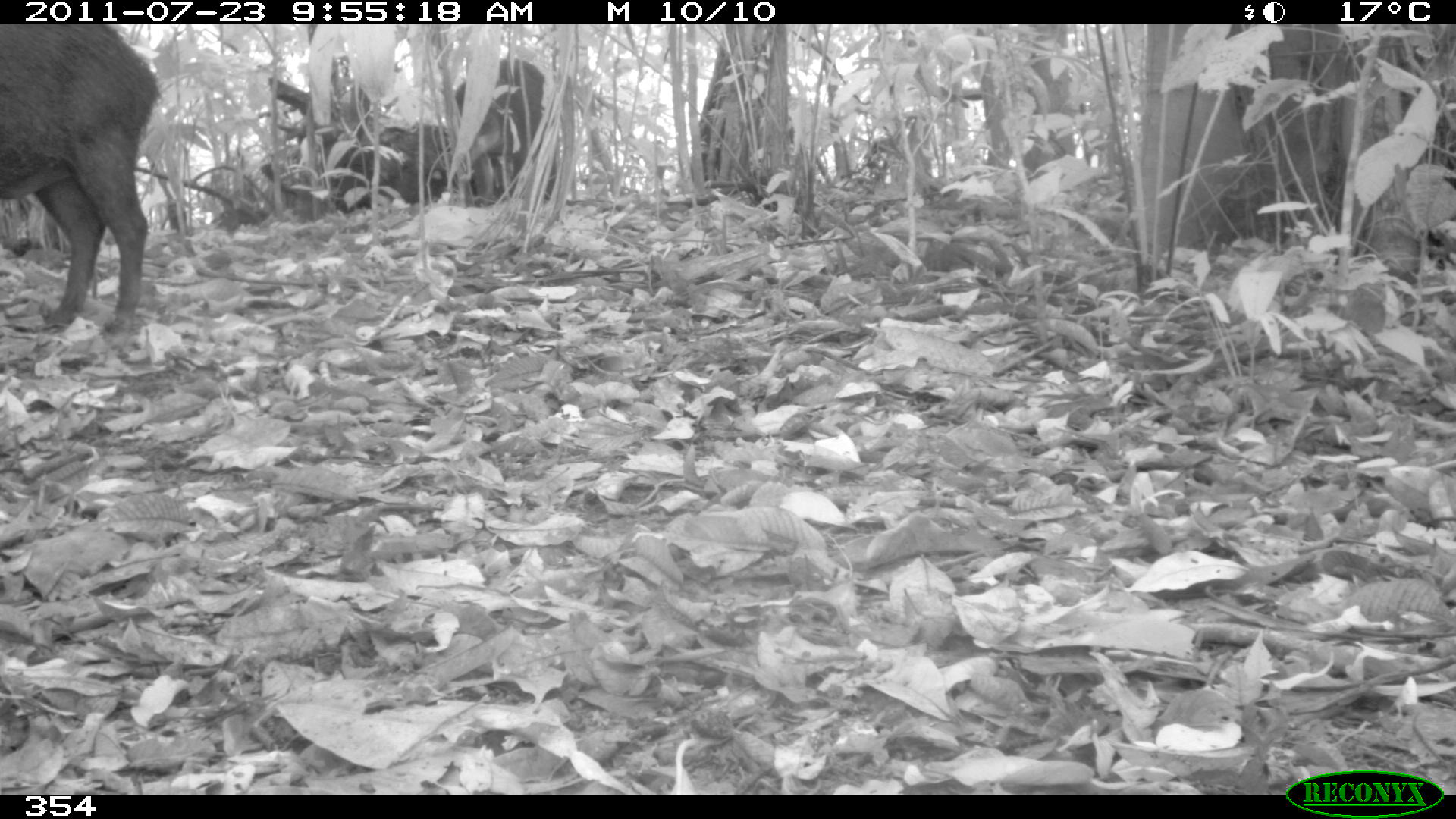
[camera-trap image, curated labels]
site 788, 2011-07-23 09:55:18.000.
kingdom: Animalia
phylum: Chordata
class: Mammalia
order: Artiodactyla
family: Tayassuidae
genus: Tayassu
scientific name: Tayassu pecari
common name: white-lipped peccary